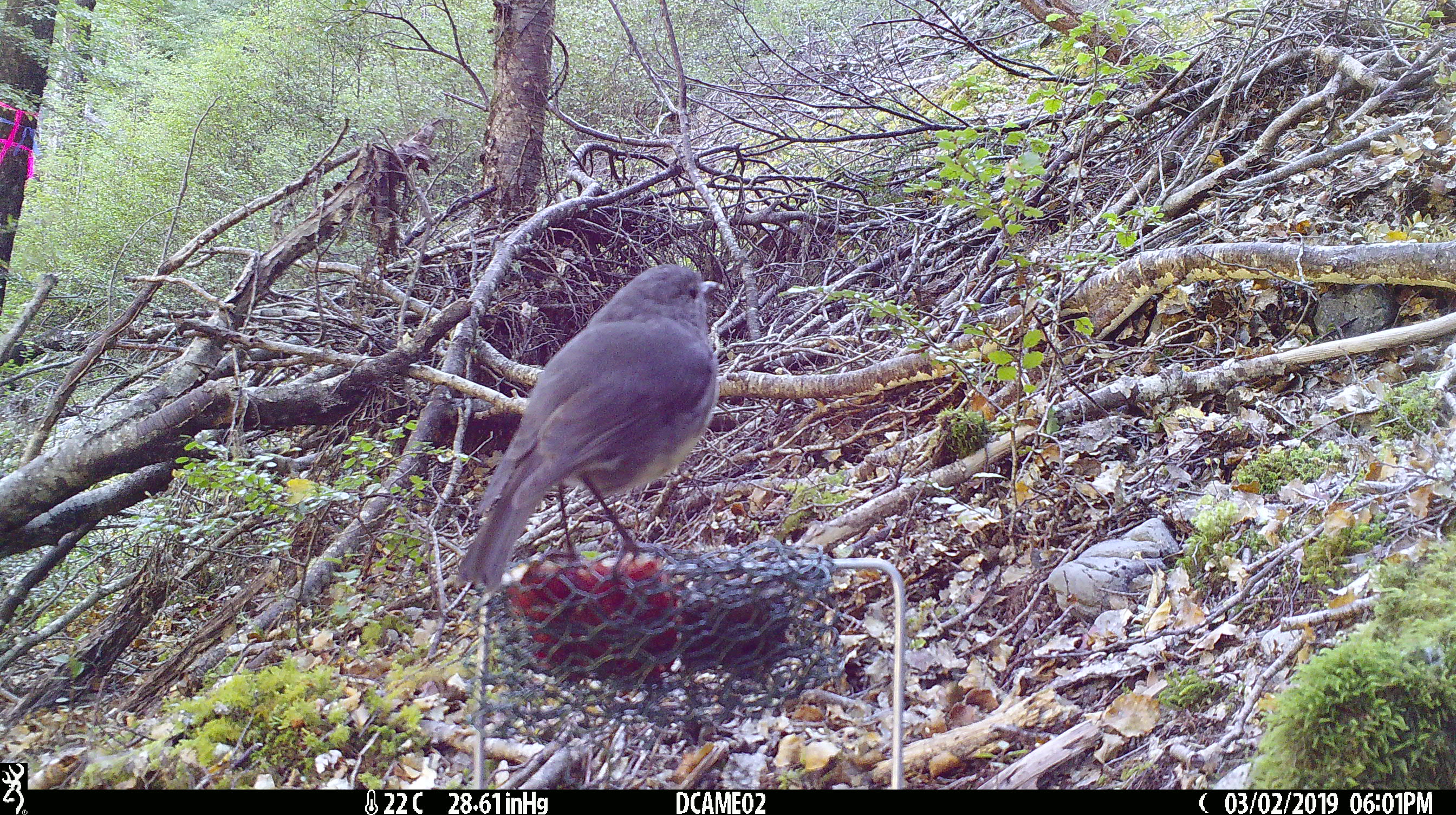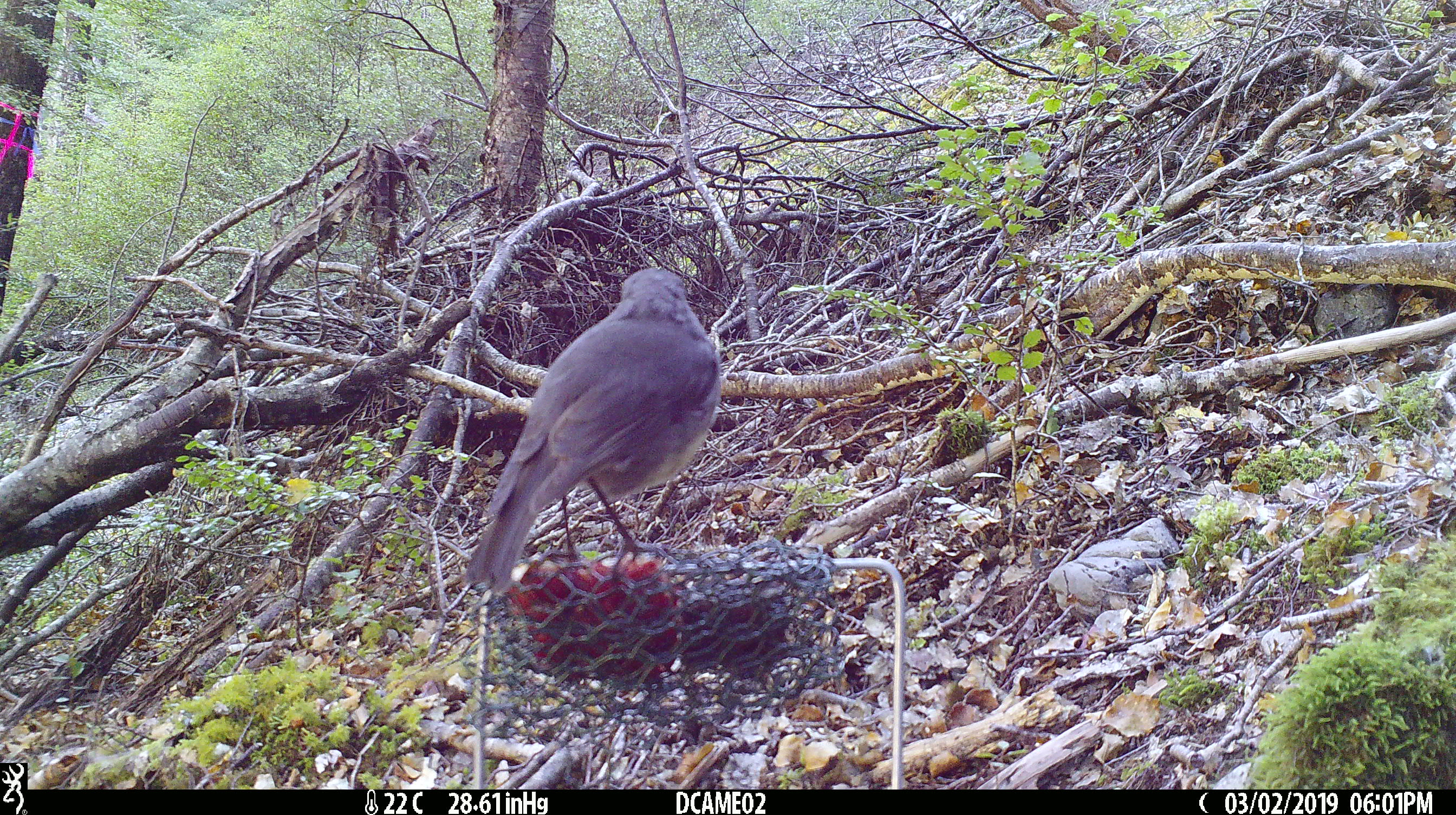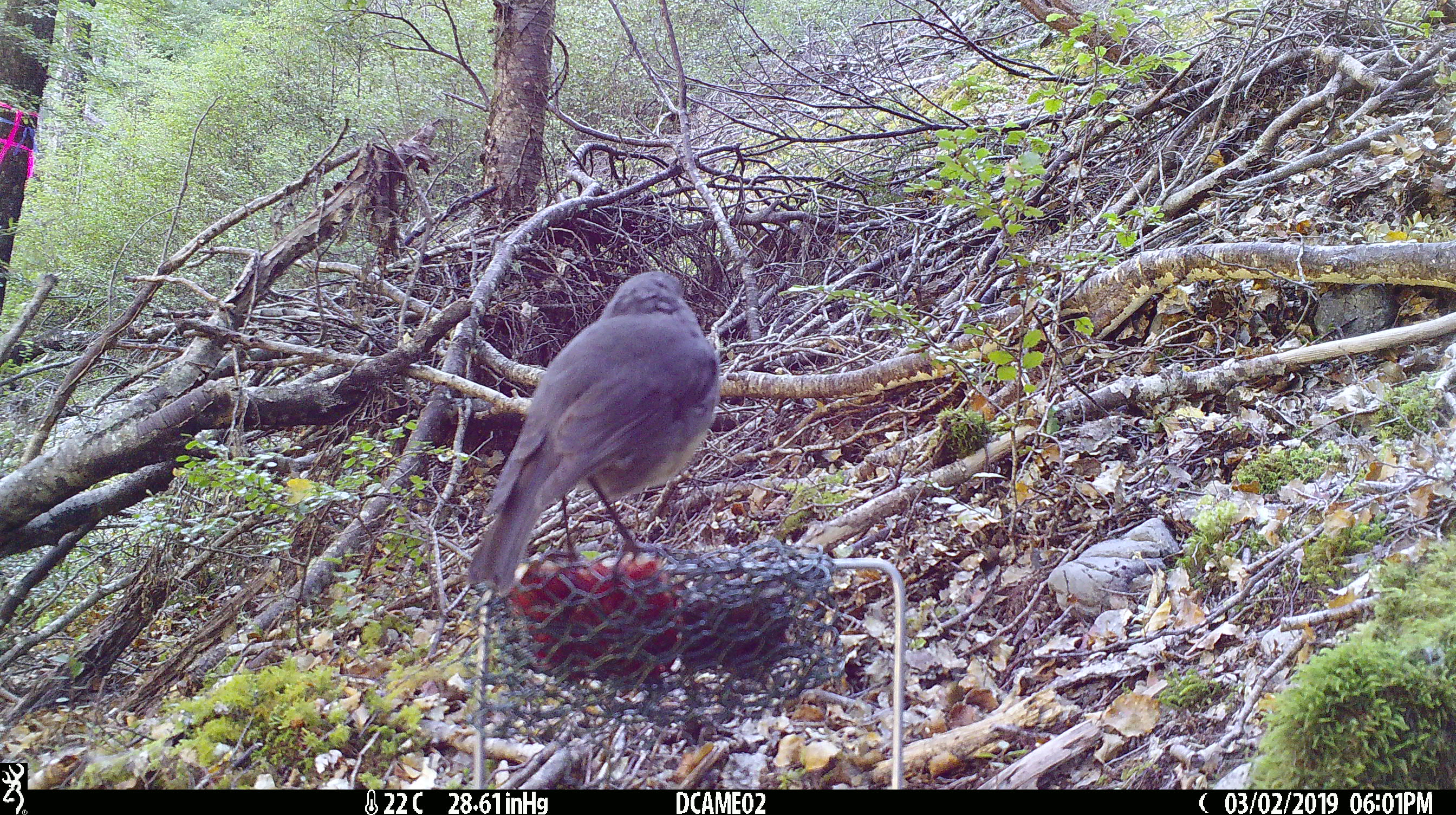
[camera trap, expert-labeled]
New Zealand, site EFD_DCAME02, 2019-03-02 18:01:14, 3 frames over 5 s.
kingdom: Animalia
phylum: Chordata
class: Aves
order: Passeriformes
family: Petroicidae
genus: Petroica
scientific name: Petroica australis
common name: new zealand robin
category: robin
Robin (new zealand robin) (Petroica australis).